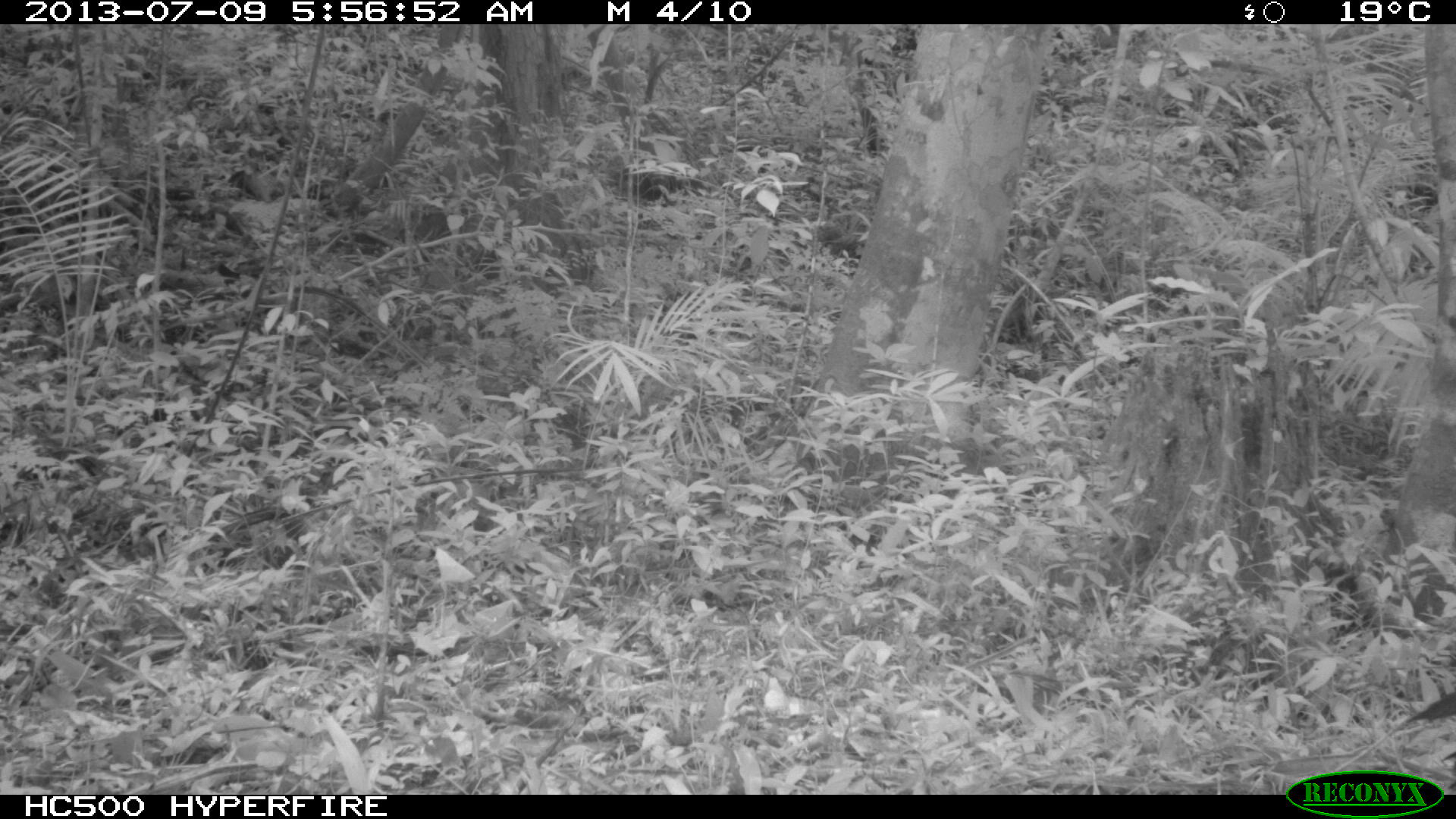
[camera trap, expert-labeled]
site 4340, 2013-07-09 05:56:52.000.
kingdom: Animalia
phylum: Chordata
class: Aves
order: Galliformes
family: Cracidae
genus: Crax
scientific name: Crax rubra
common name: great curassow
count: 1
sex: female